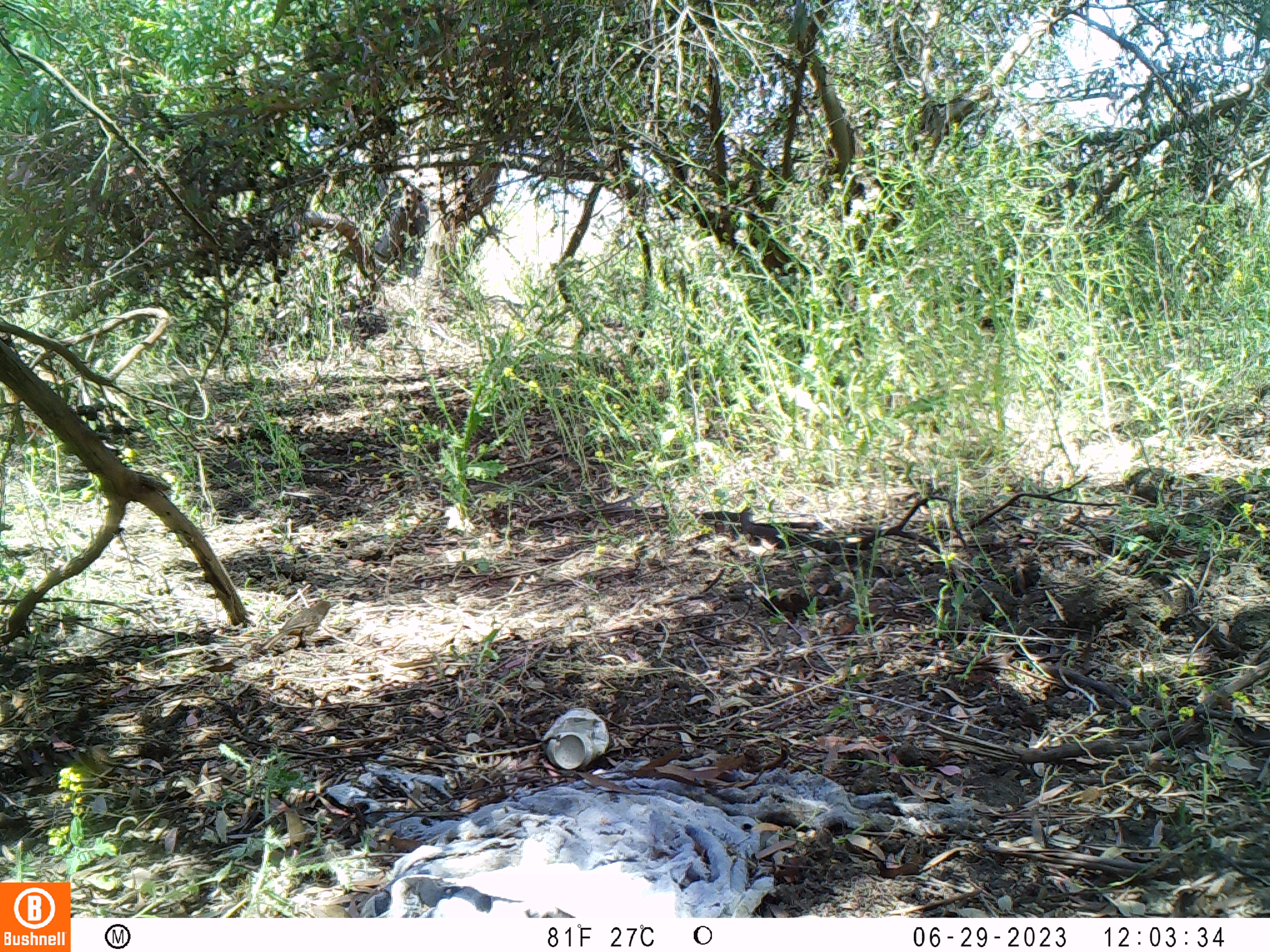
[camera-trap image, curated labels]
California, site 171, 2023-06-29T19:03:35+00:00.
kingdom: Animalia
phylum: Chordata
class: Aves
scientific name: Aves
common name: bird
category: unknown bird